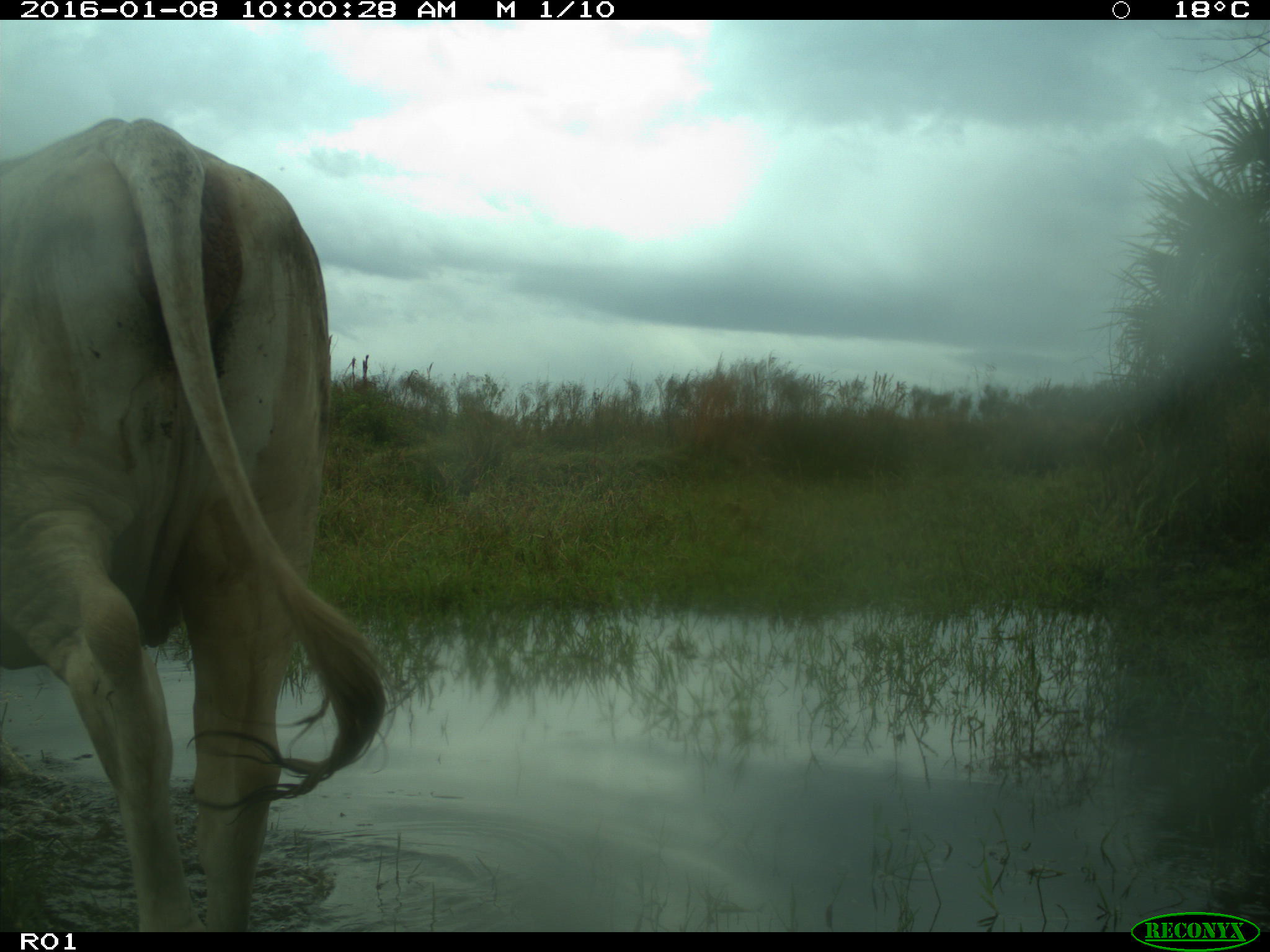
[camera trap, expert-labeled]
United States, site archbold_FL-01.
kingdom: Animalia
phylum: Chordata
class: Mammalia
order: Artiodactyla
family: Bovidae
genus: Bos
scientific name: Bos taurus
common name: domestic cow